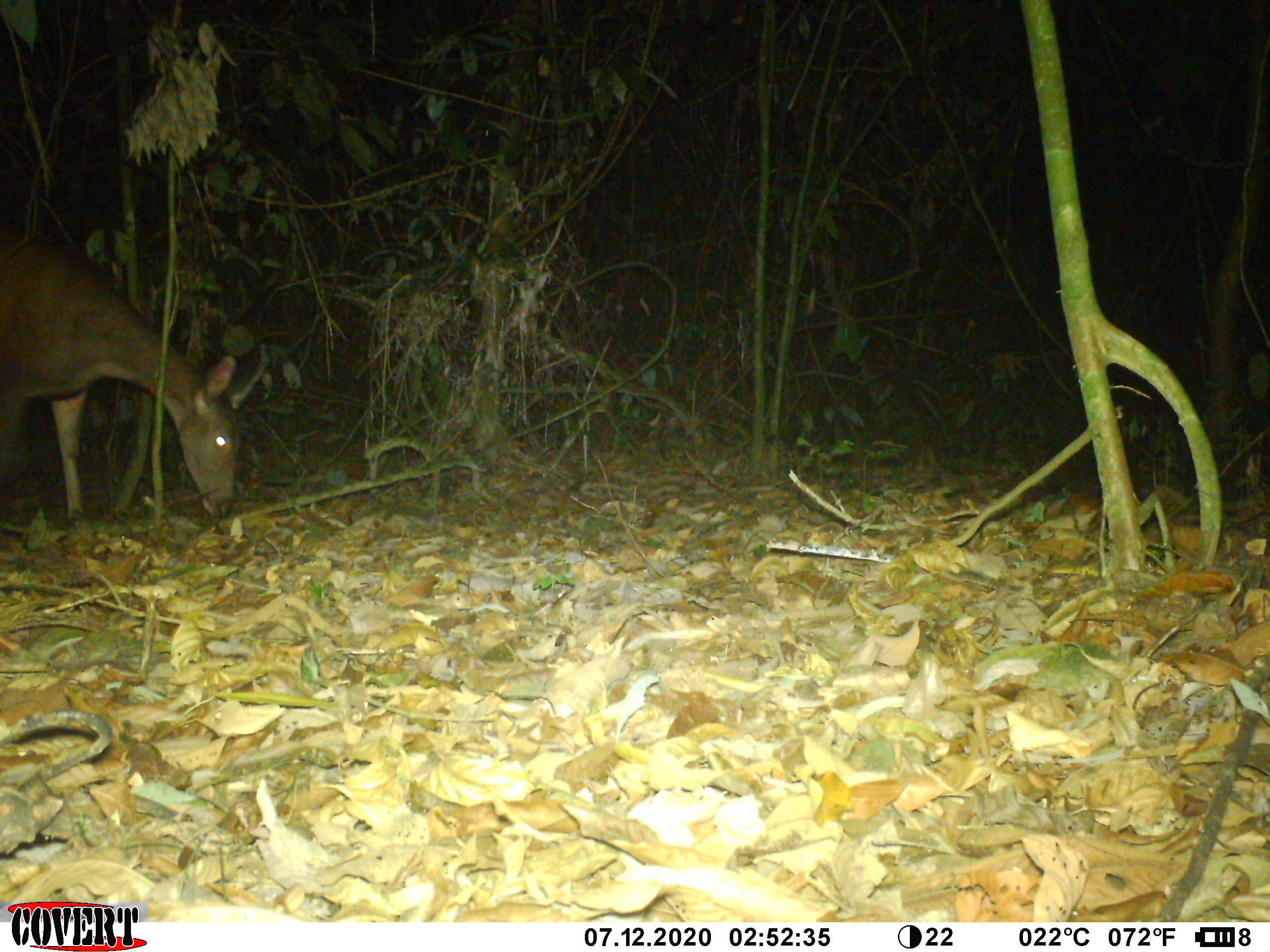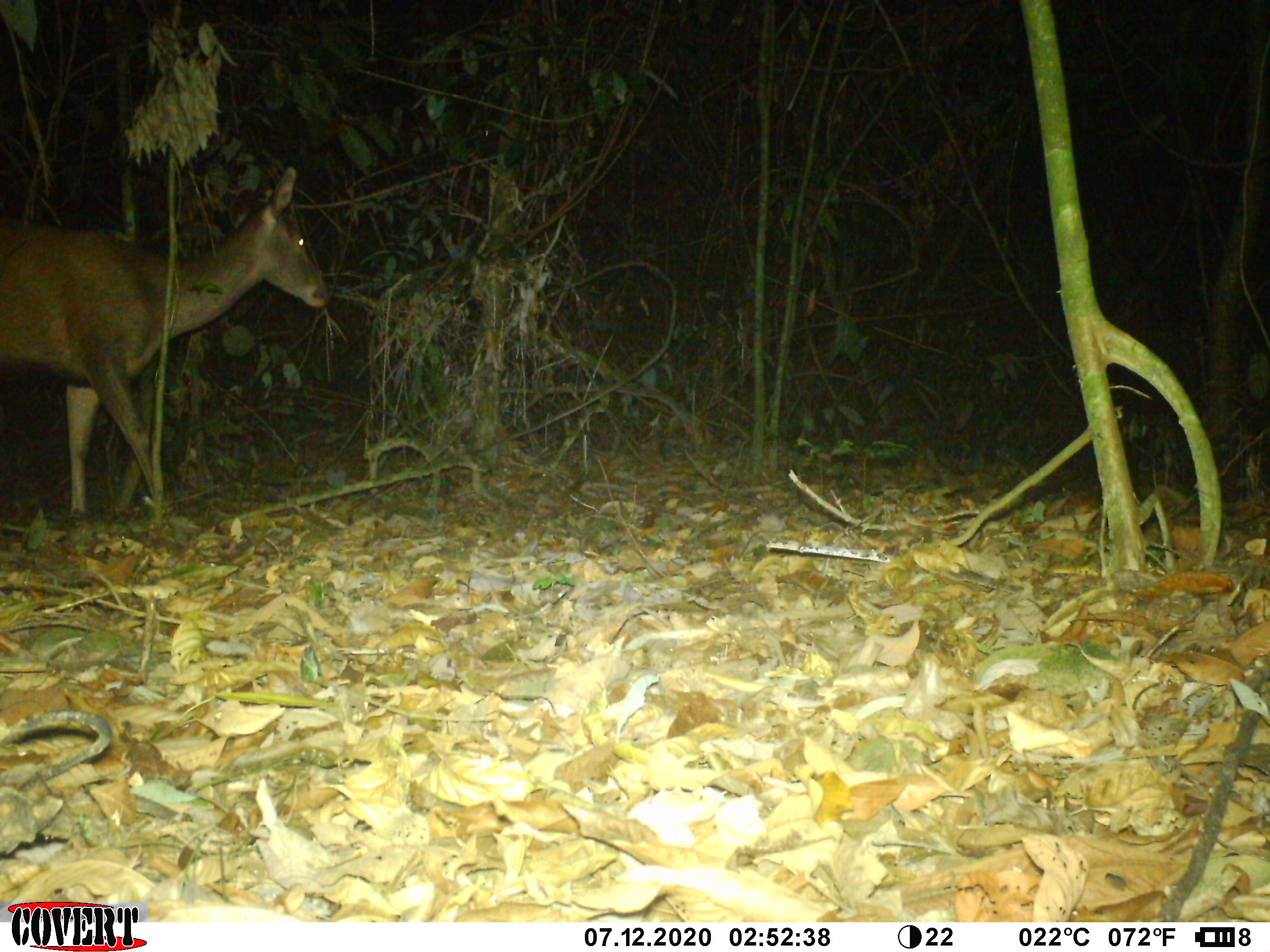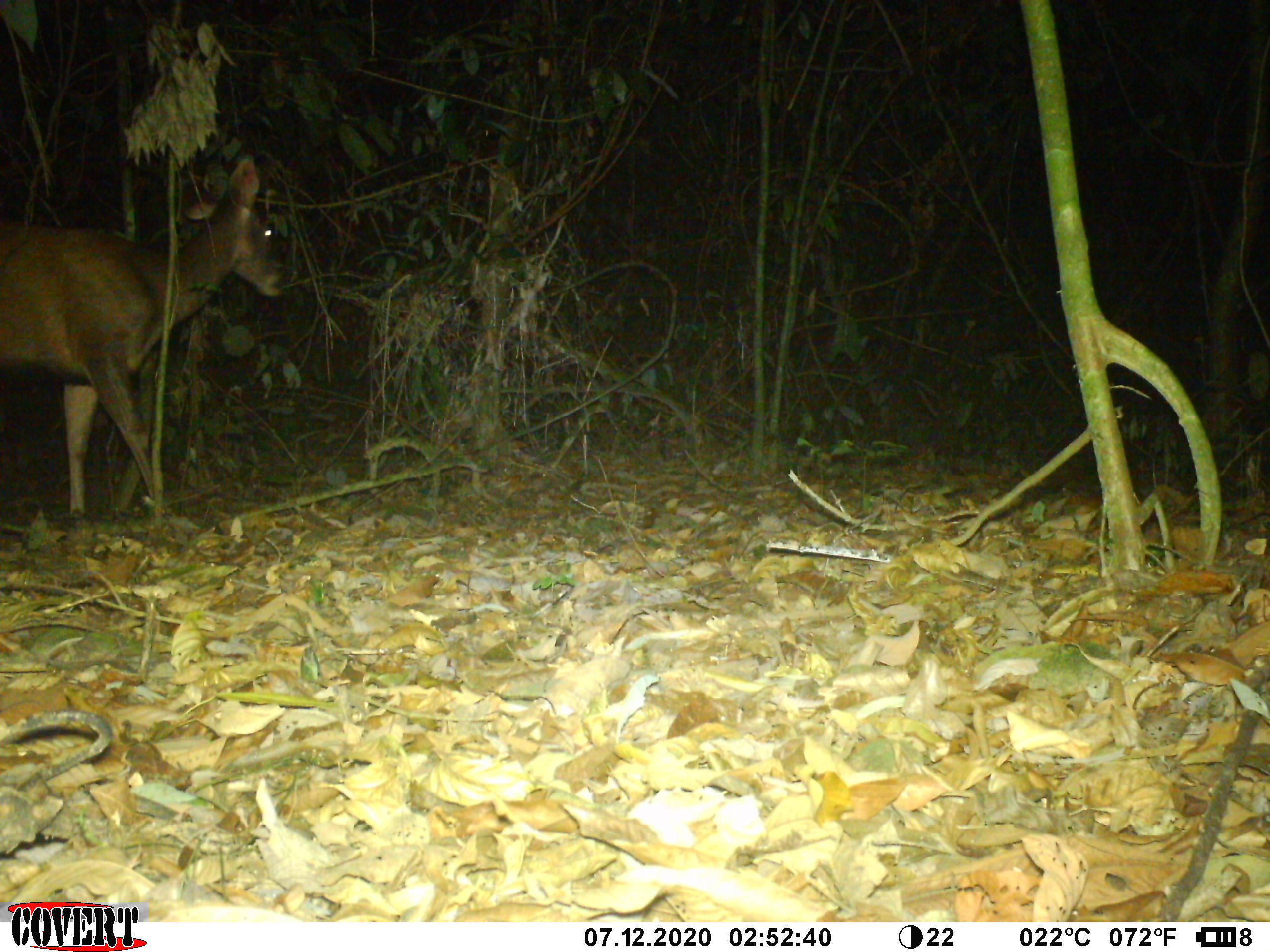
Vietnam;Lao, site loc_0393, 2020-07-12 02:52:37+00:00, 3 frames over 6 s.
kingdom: Animalia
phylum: Chordata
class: Mammalia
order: Artiodactyla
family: Cervidae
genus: Rusa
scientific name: Rusa unicolor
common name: sambar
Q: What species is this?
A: Sambar (Rusa unicolor).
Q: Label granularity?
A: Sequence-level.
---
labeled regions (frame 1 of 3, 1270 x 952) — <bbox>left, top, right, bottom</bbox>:
sambar: <bbox>0, 224, 239, 522</bbox>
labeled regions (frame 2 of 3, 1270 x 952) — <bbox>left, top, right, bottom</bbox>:
sambar: <bbox>0, 165, 331, 518</bbox>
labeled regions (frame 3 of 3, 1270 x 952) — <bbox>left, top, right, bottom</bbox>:
sambar: <bbox>0, 151, 285, 516</bbox>